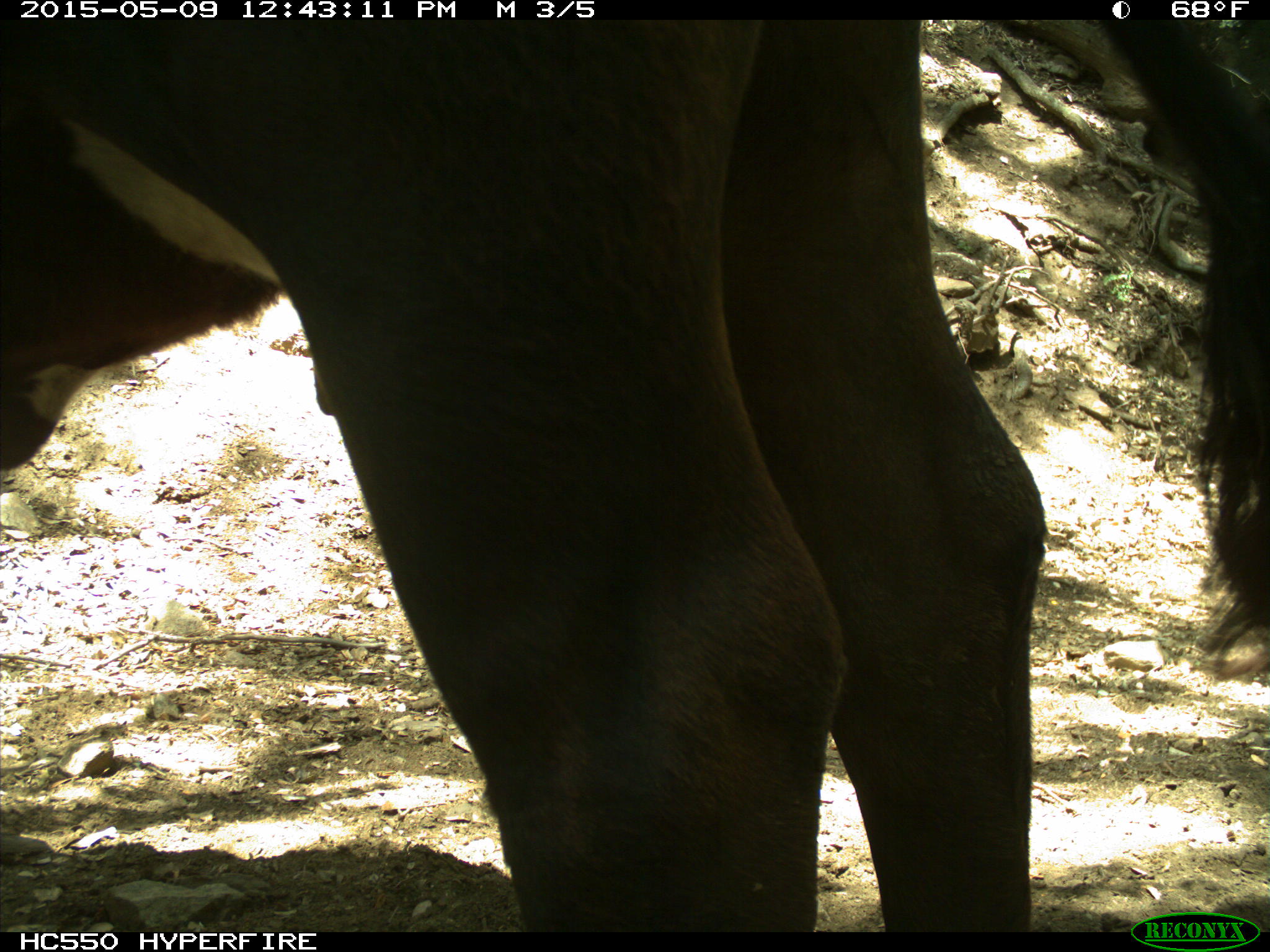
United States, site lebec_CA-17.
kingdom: Animalia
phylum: Chordata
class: Mammalia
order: Artiodactyla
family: Bovidae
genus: Bos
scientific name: Bos taurus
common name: domestic cow